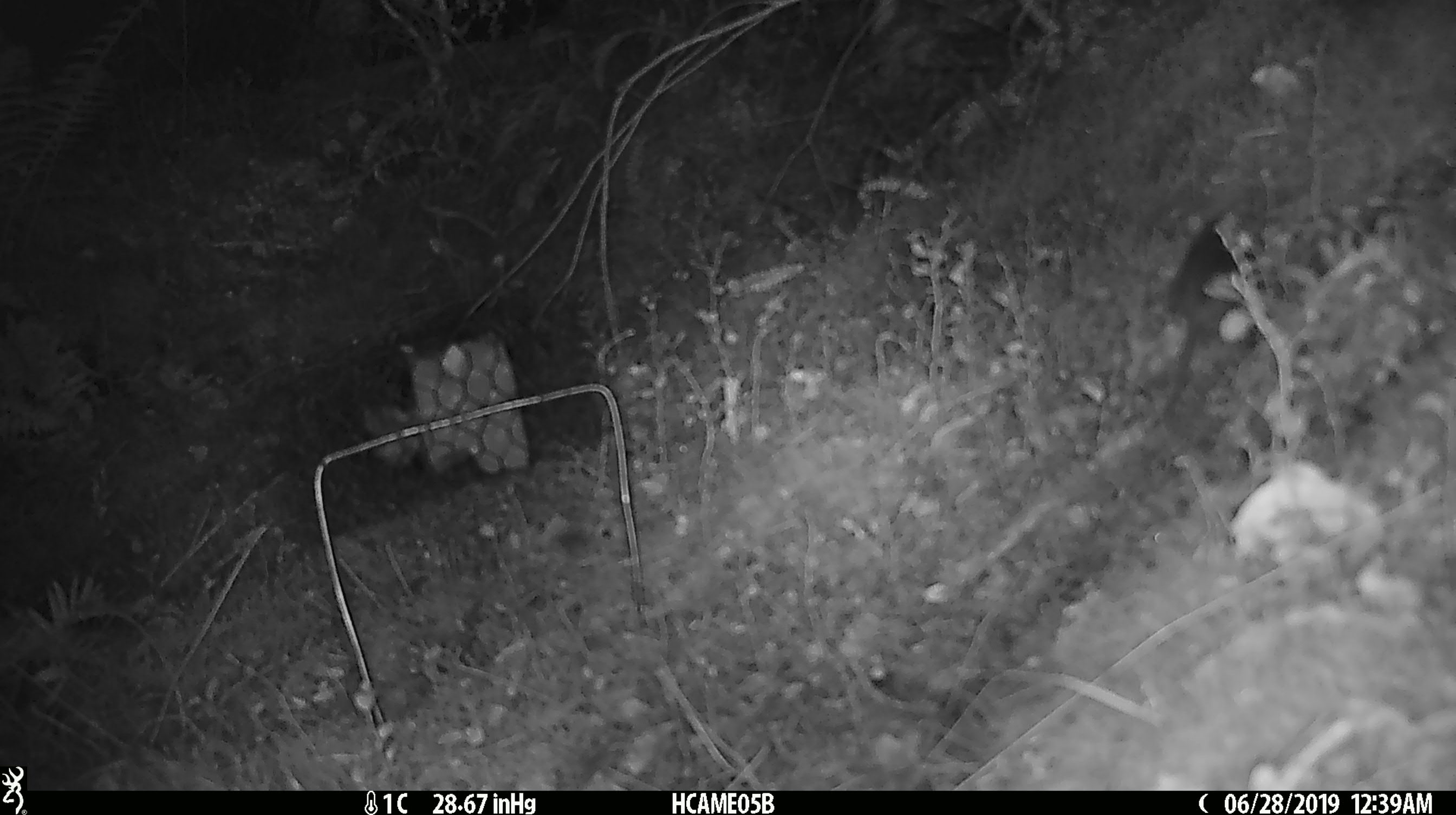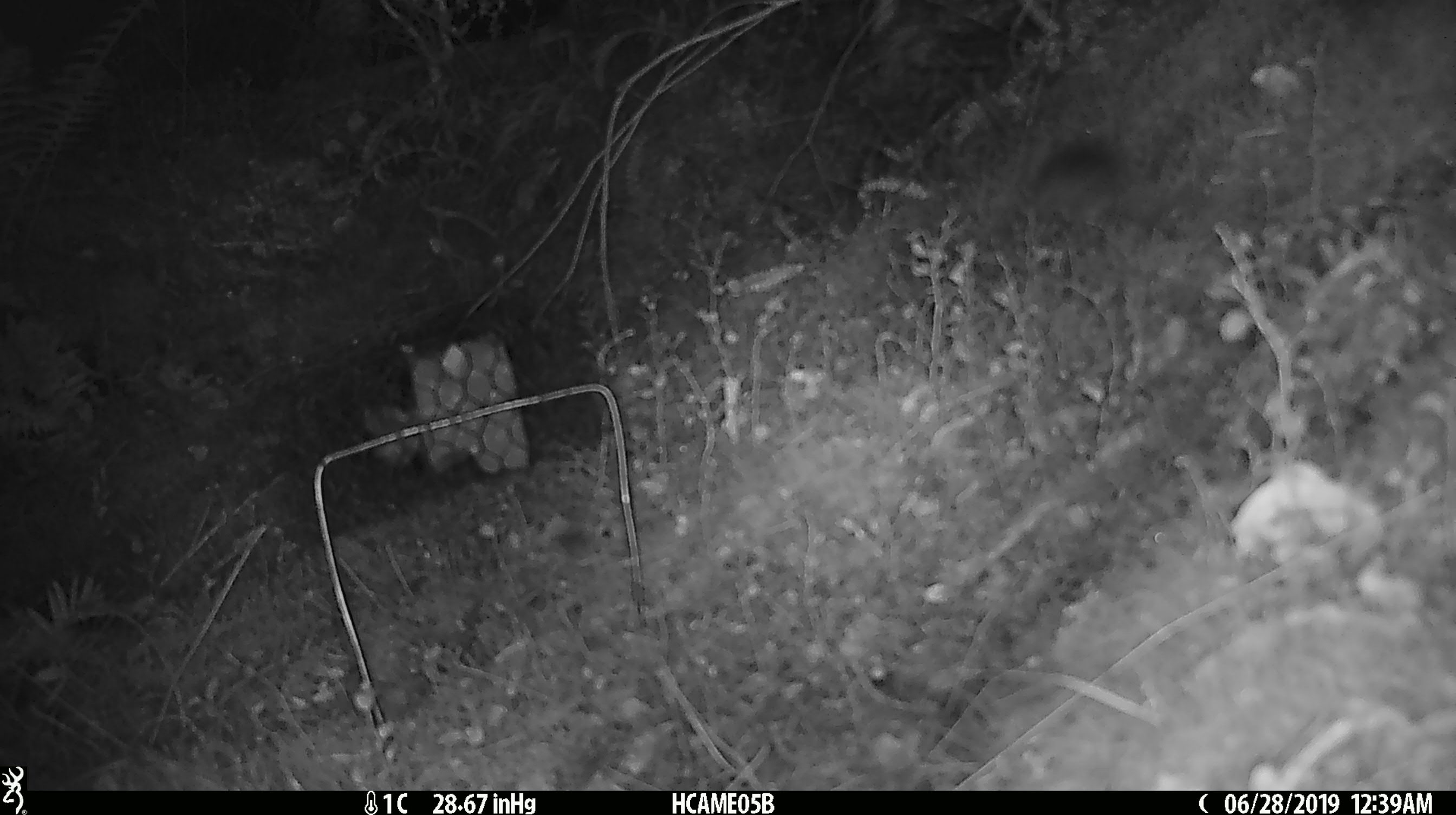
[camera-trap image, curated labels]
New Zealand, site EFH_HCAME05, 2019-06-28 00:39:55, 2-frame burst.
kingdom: Animalia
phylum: Chordata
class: Mammalia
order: Rodentia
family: Muridae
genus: Mus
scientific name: Mus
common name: mouse